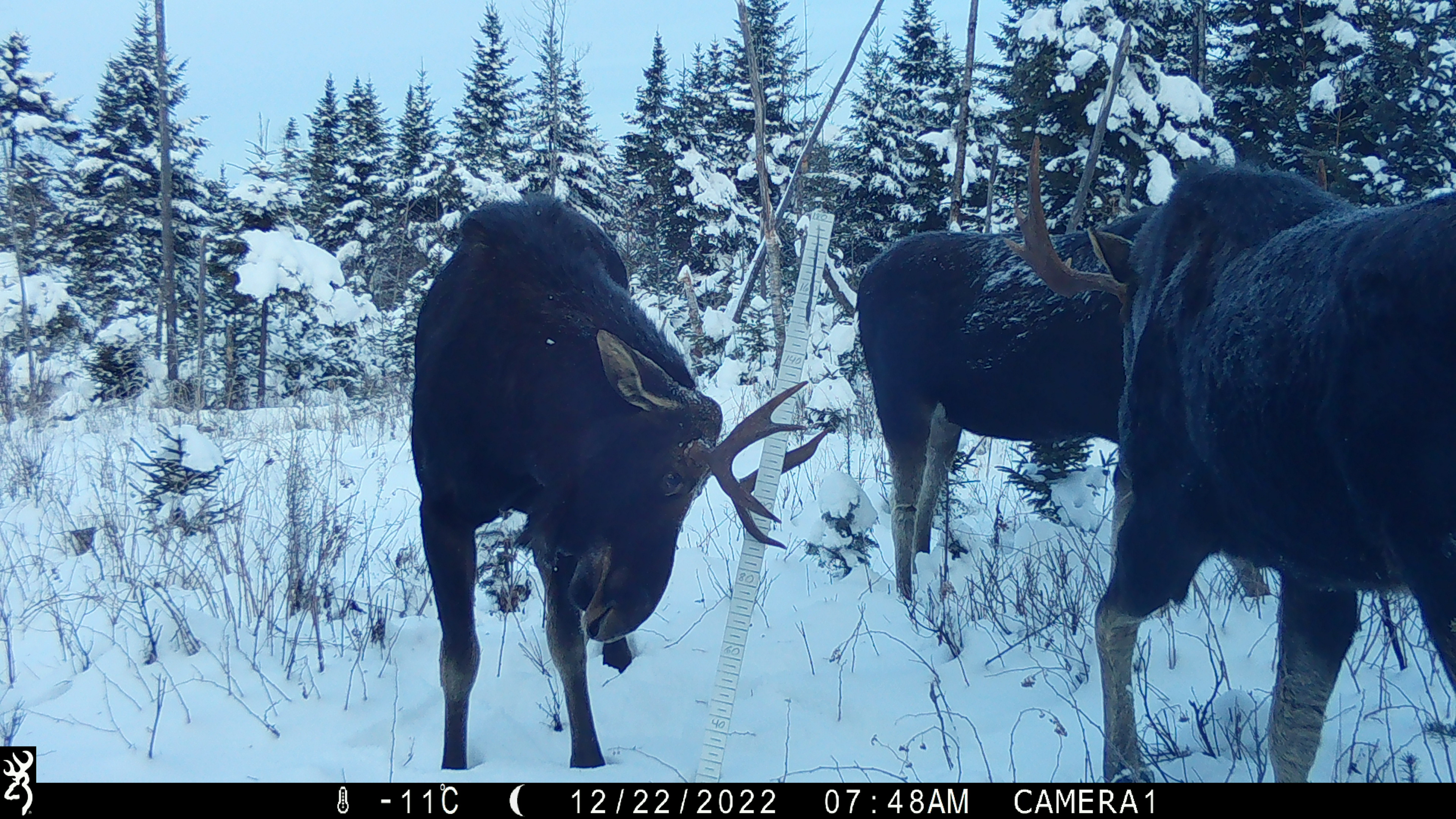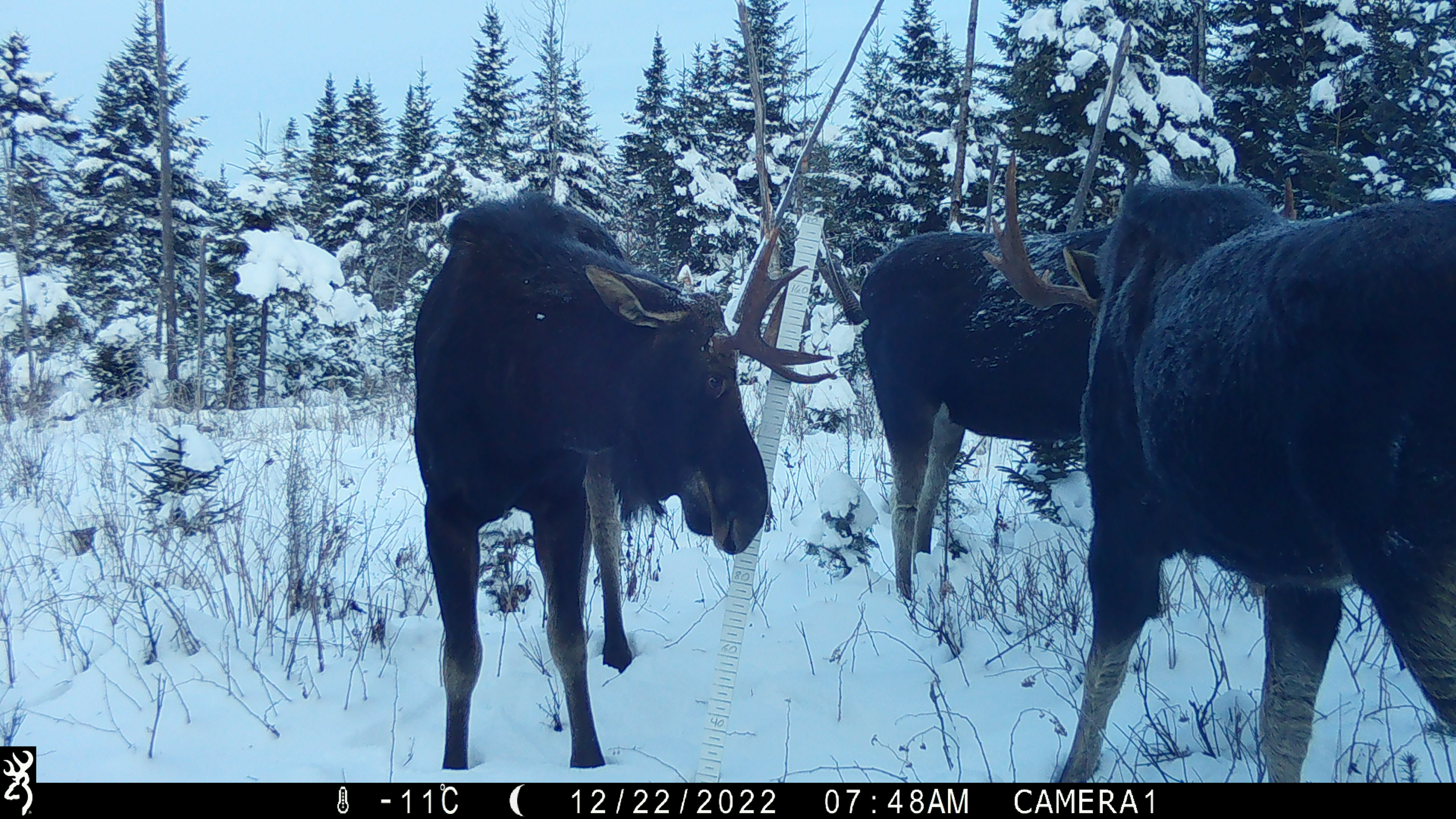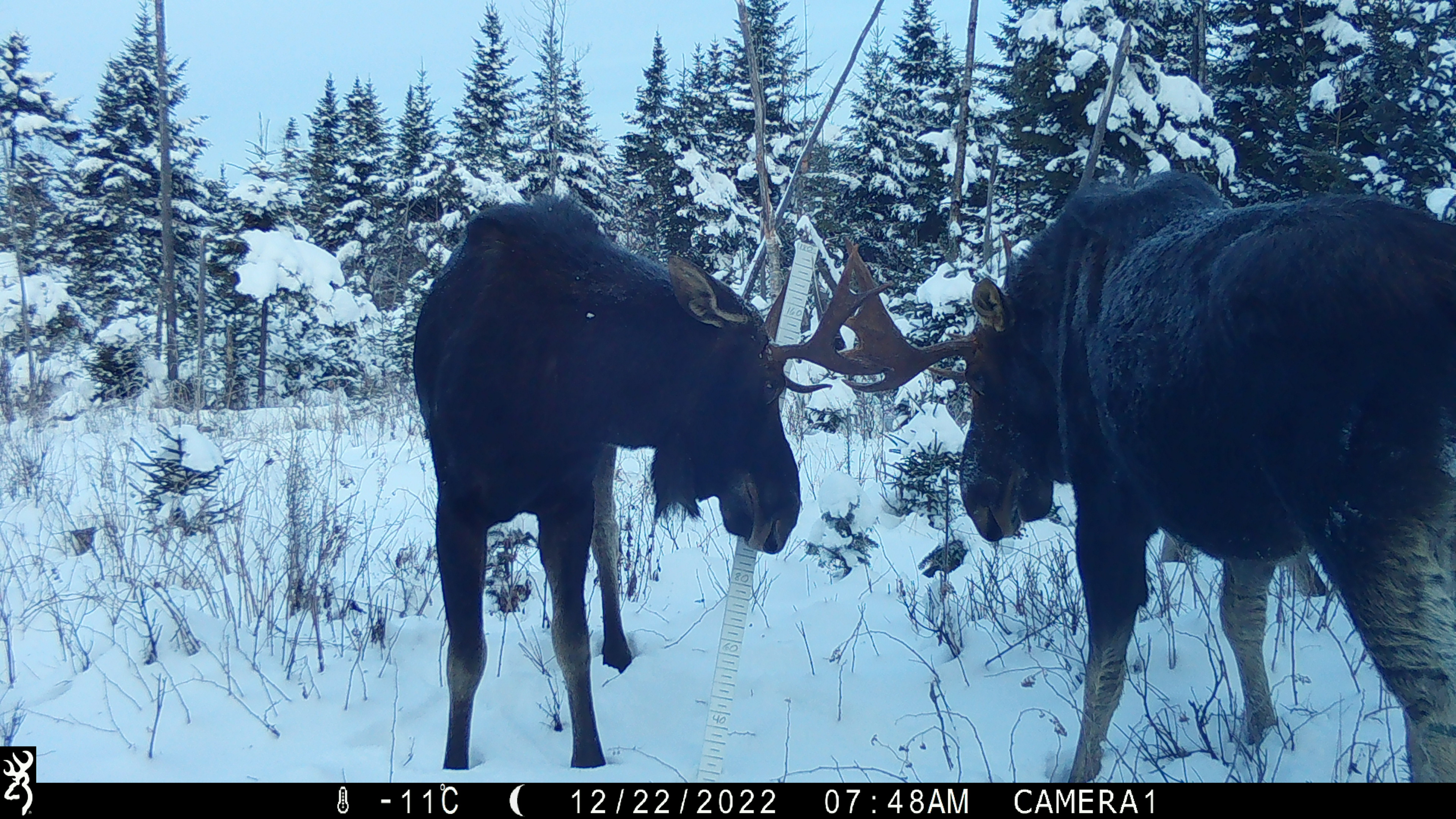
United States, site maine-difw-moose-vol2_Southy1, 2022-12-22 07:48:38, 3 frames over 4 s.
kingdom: Animalia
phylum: Chordata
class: Mammalia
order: Artiodactyla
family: Cervidae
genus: Alces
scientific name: Alces alces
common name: moose